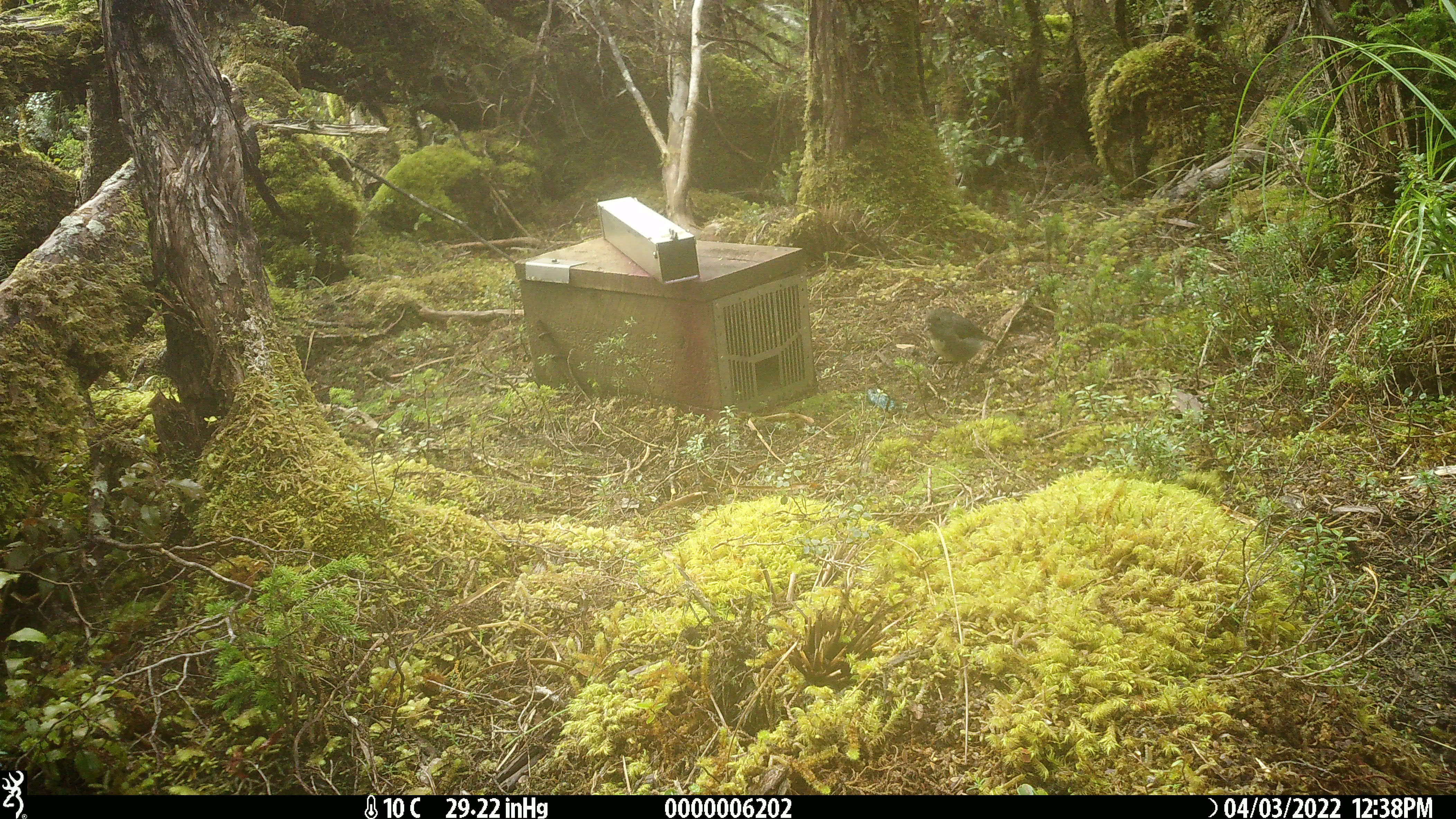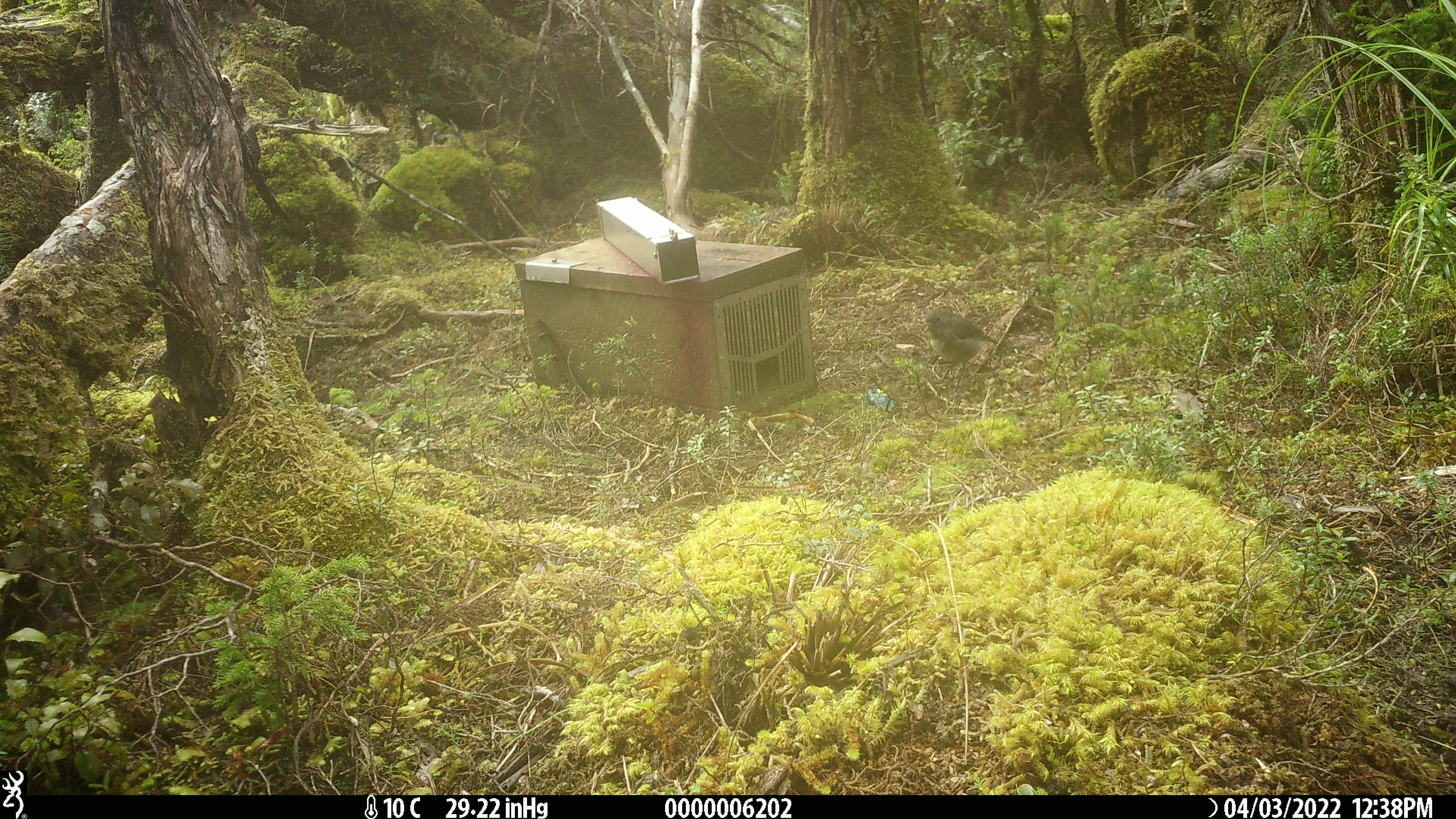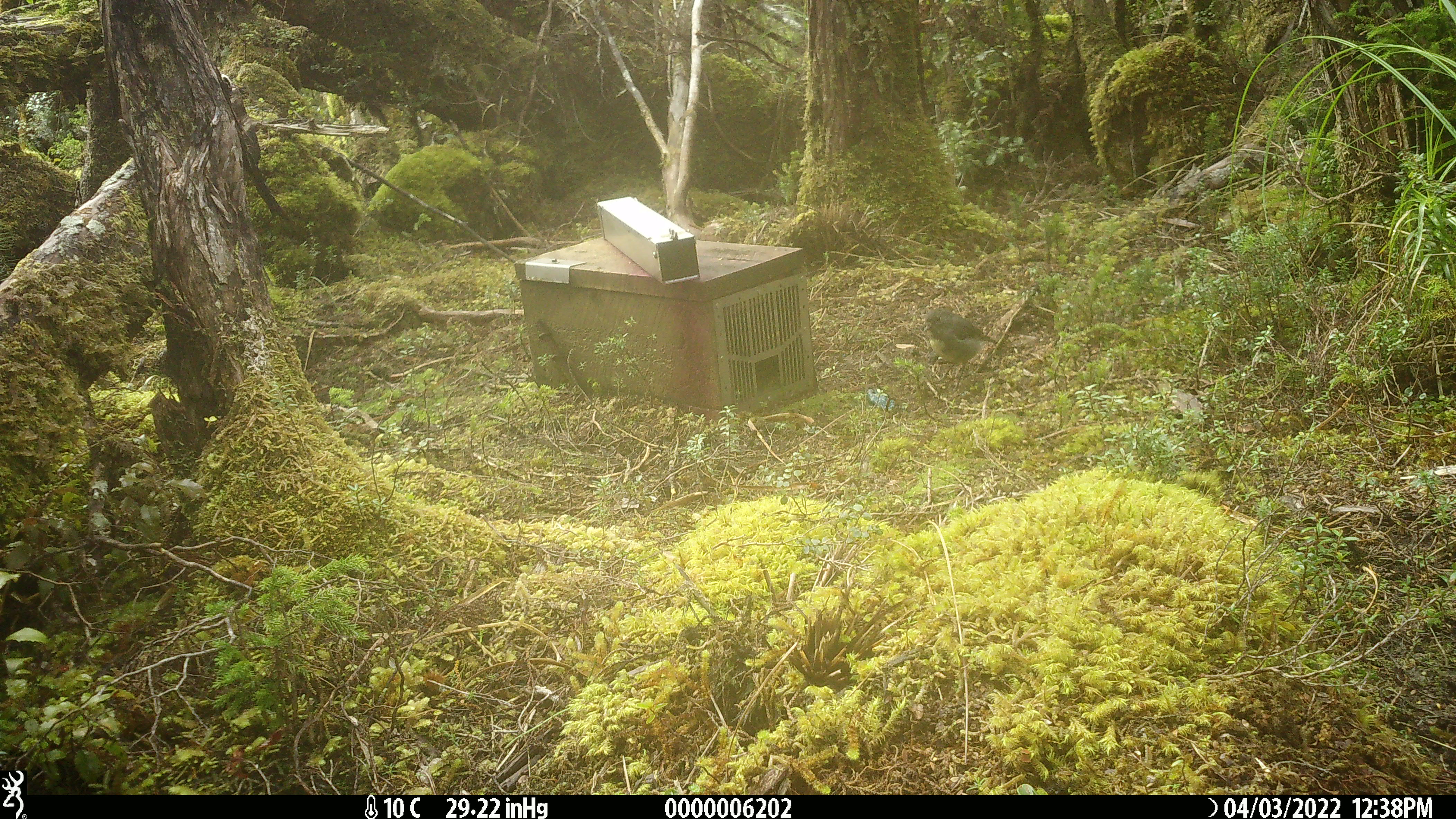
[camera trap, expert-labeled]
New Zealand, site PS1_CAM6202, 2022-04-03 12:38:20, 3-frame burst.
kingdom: Animalia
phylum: Chordata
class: Aves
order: Passeriformes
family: Petroicidae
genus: Petroica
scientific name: Petroica australis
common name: new zealand robin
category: robin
Robin (new zealand robin) (Petroica australis).